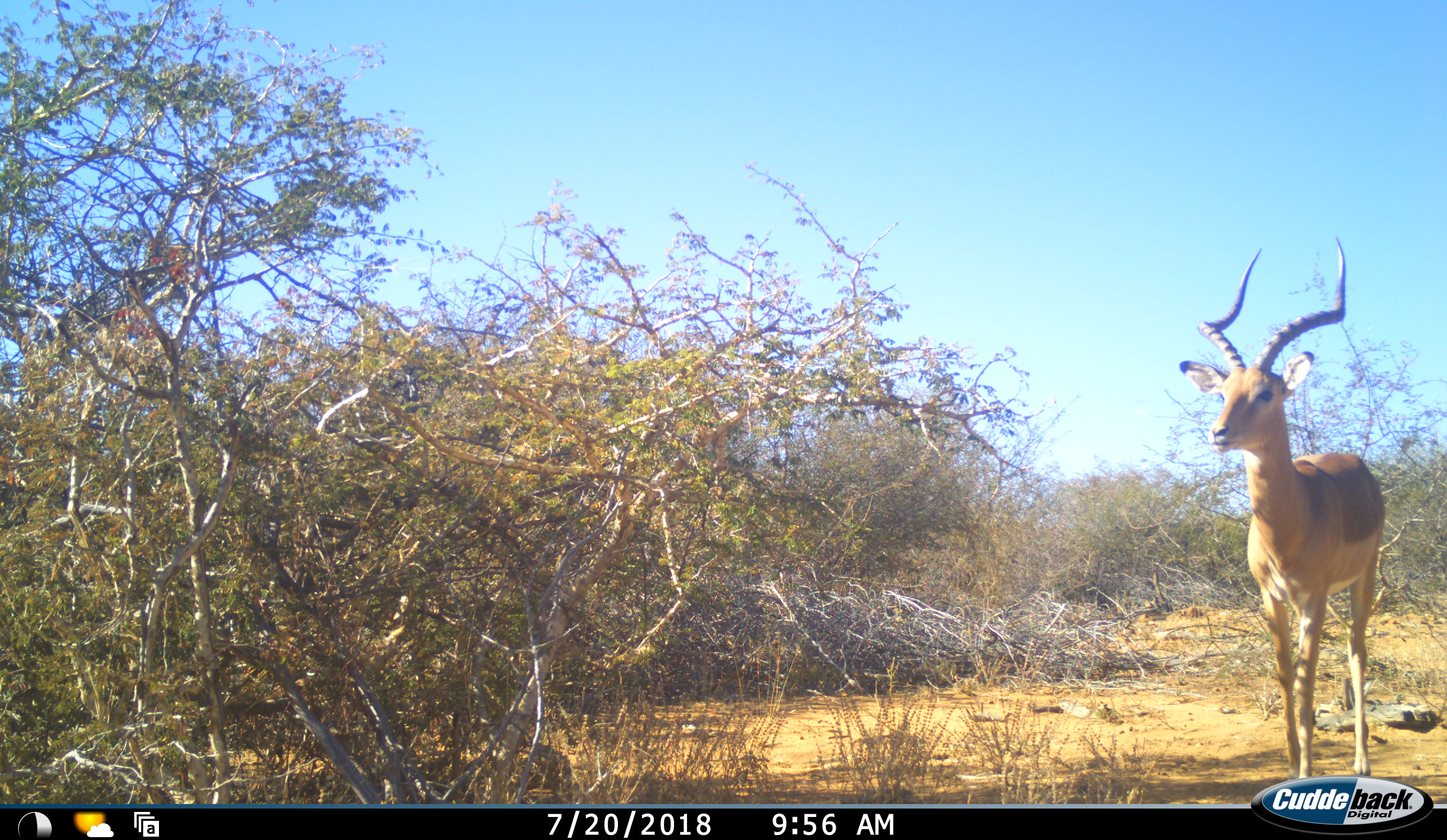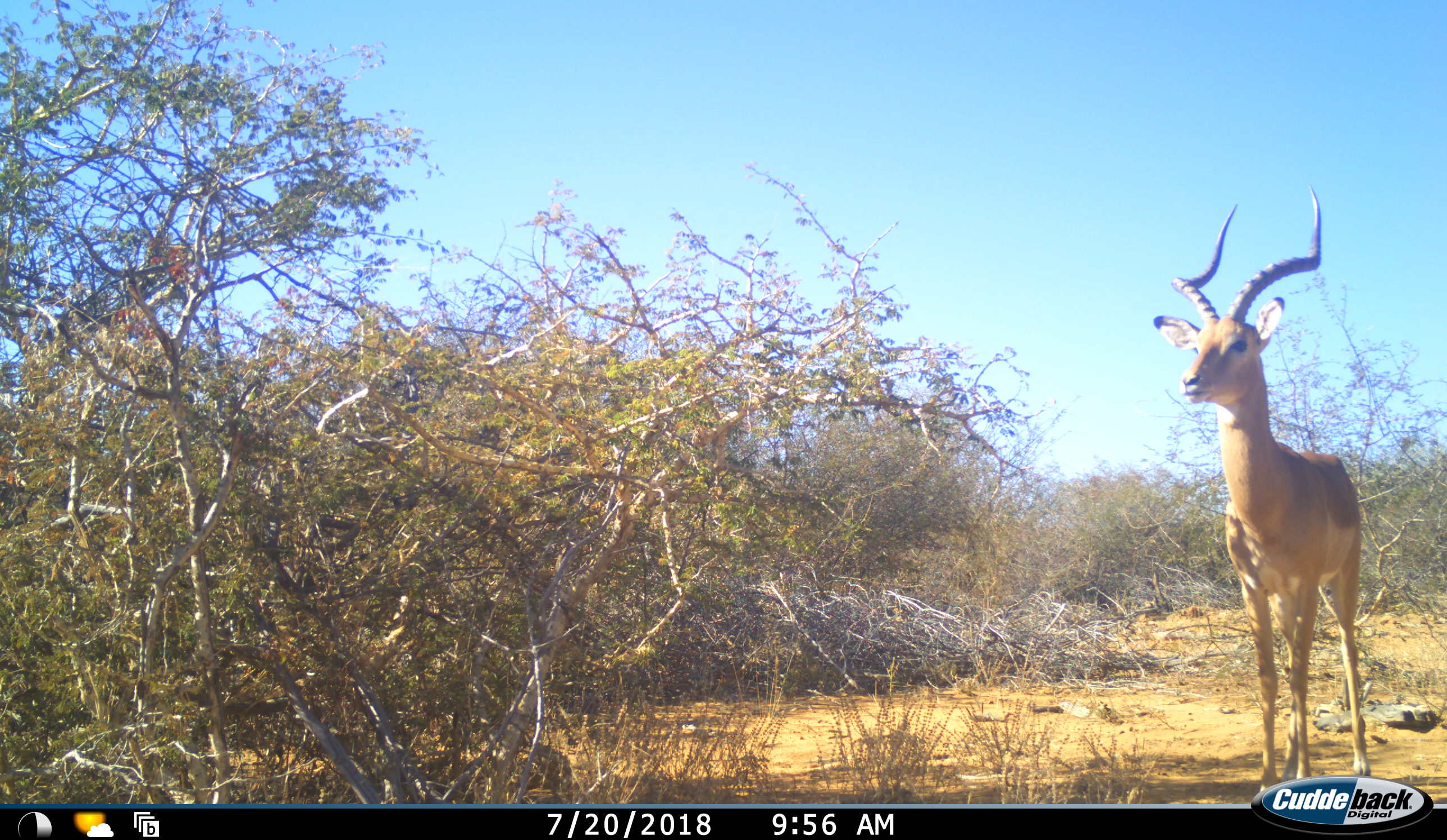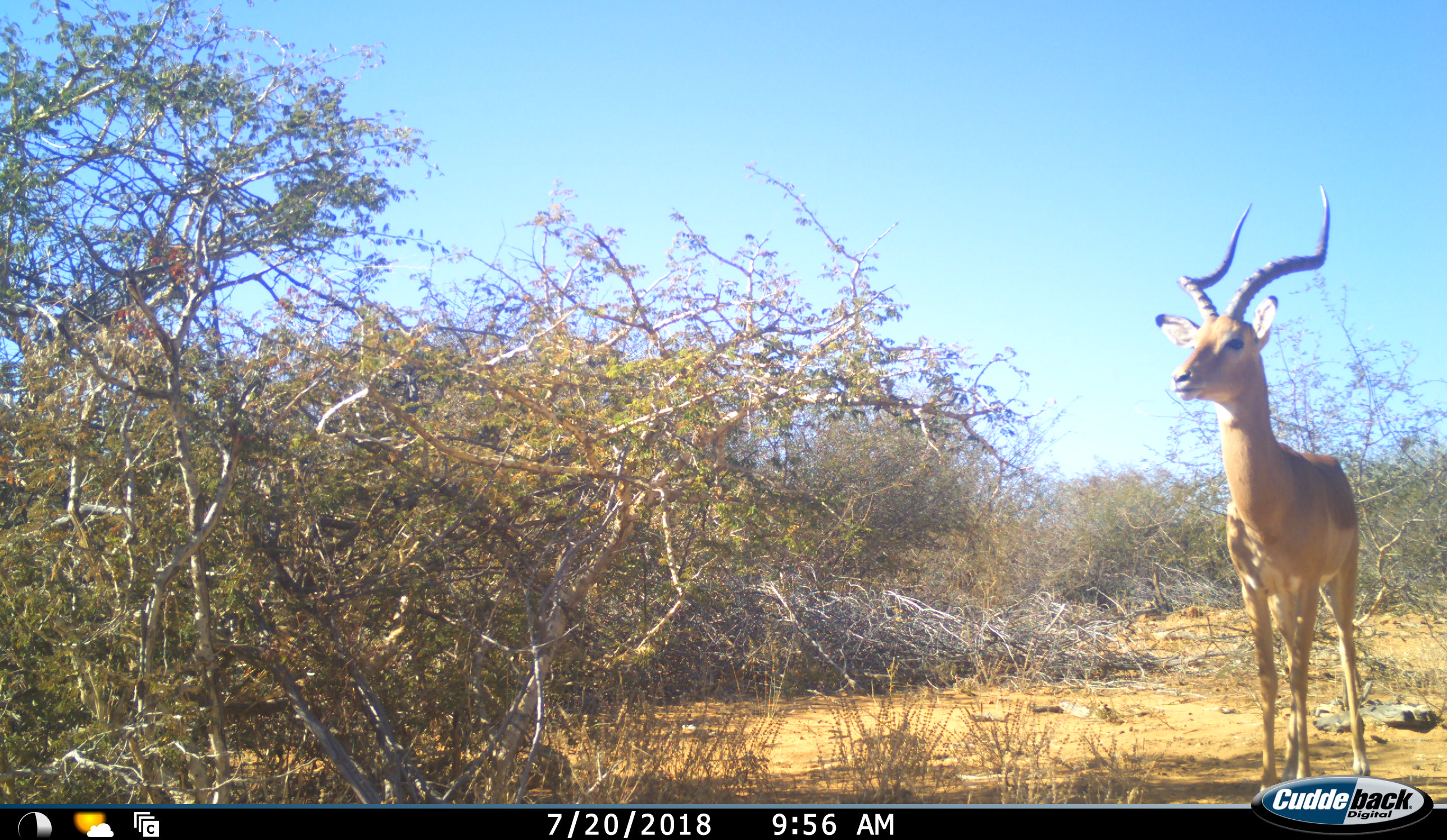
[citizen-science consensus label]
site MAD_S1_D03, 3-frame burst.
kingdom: Animalia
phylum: Chordata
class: Mammalia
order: Artiodactyla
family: Bovidae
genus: Aepyceros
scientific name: Aepyceros melampus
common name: impala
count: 1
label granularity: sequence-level